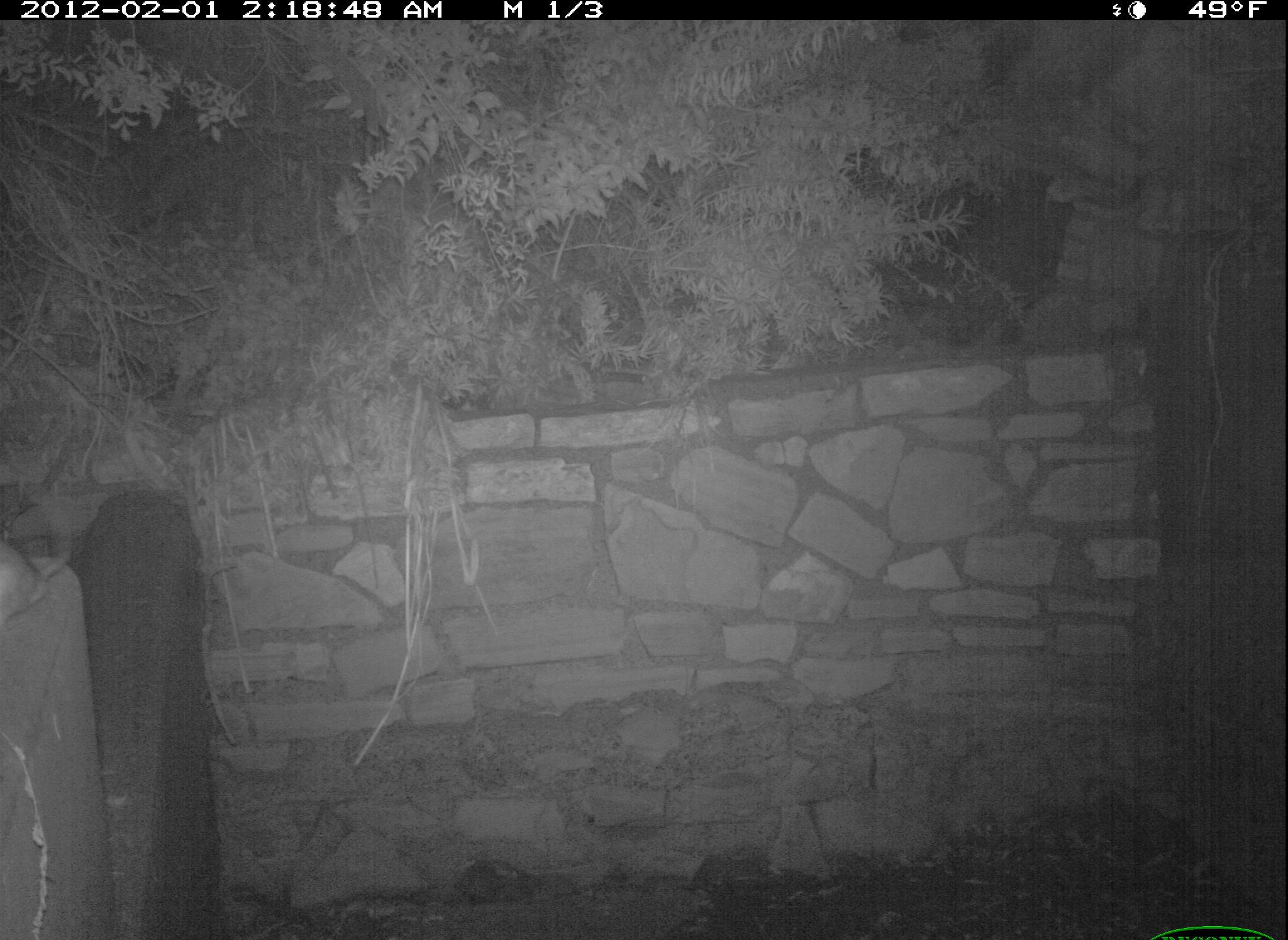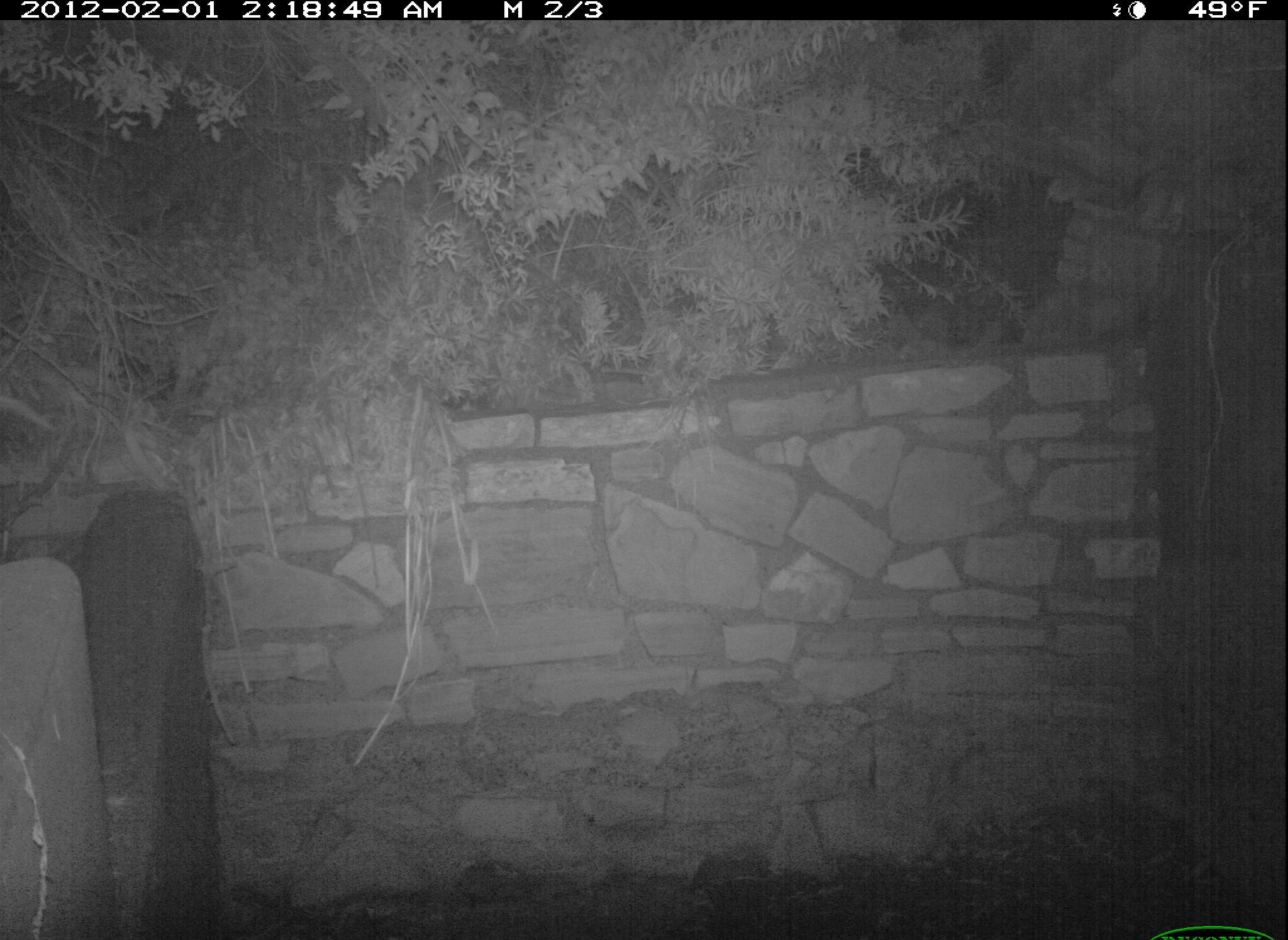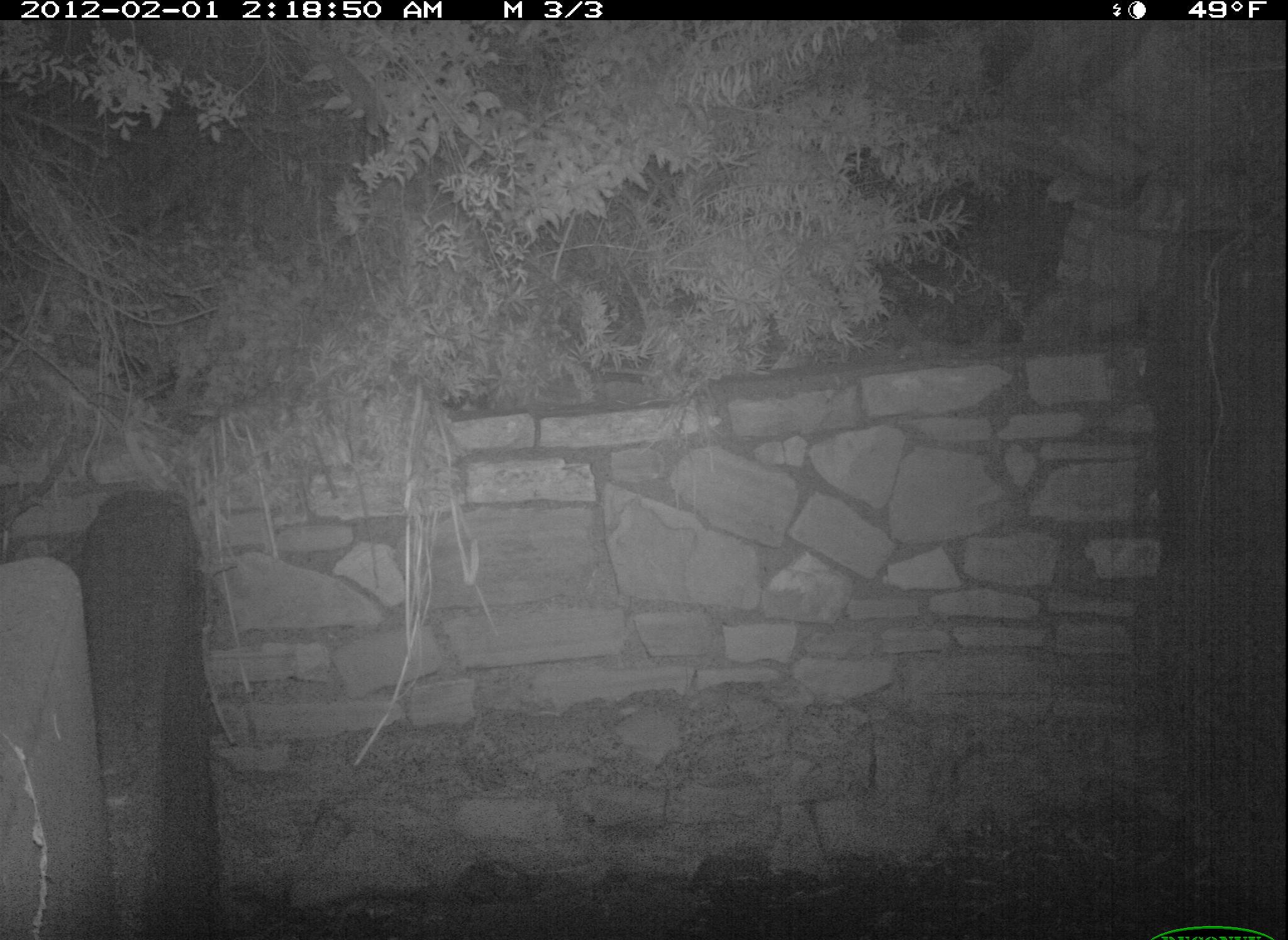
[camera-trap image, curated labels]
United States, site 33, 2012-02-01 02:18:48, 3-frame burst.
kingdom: Animalia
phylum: Chordata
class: Mammalia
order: Rodentia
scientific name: Rodentia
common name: rodent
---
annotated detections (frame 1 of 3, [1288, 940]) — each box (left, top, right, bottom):
rodent: (0, 504, 84, 630)